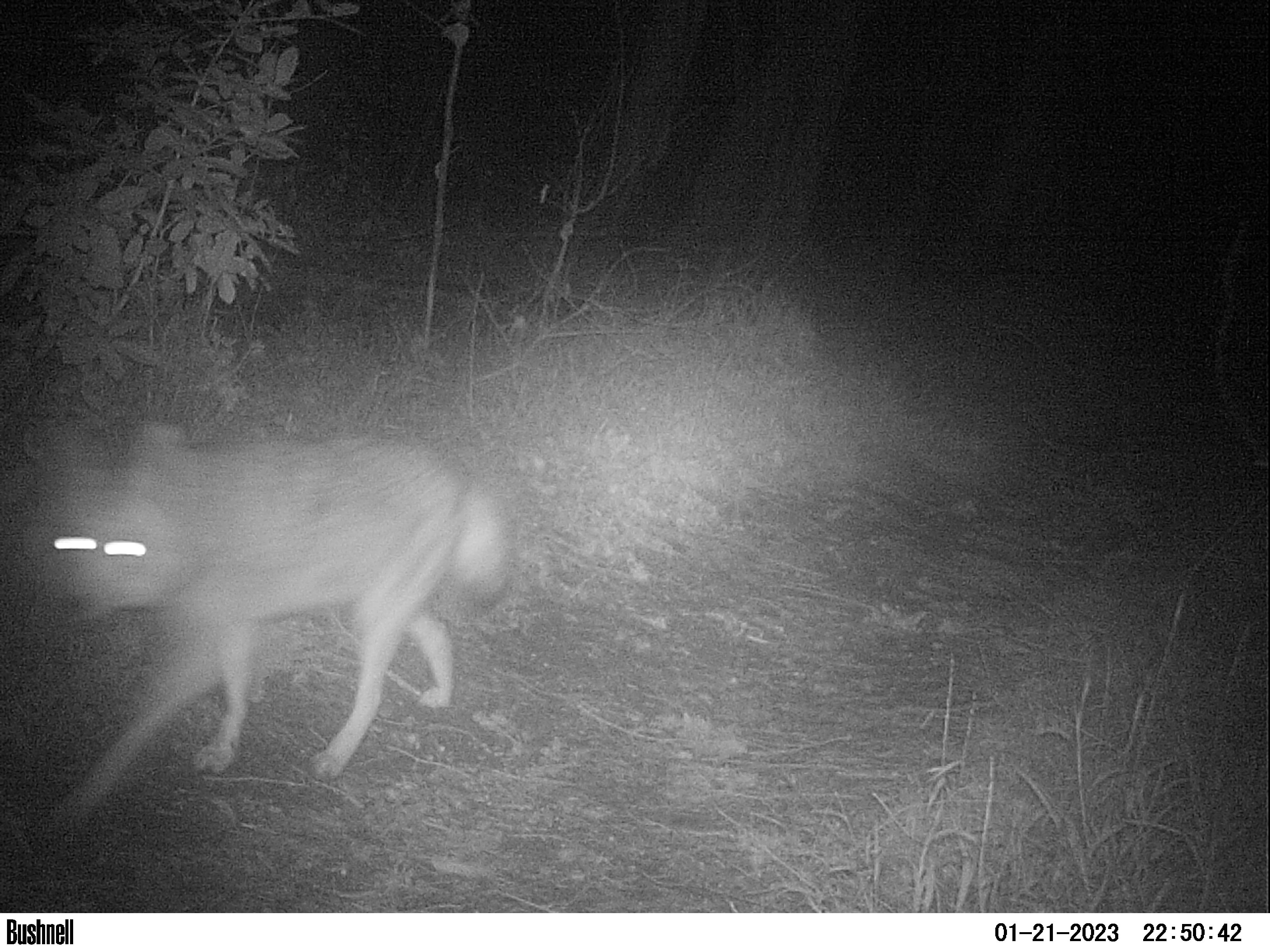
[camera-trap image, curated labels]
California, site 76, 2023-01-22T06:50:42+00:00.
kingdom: Animalia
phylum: Chordata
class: Mammalia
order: Carnivora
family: Canidae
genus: Canis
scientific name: Canis latrans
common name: coyote